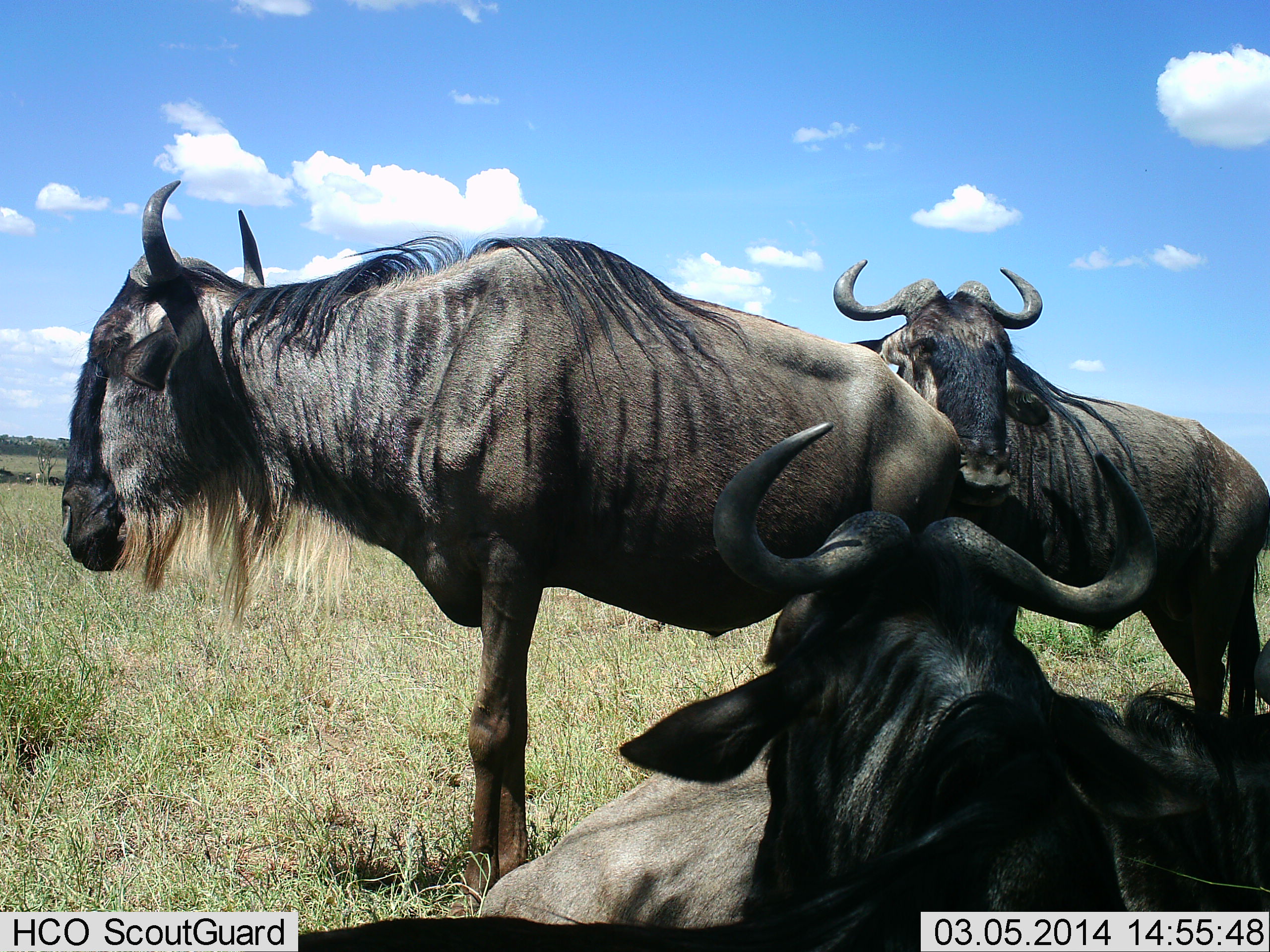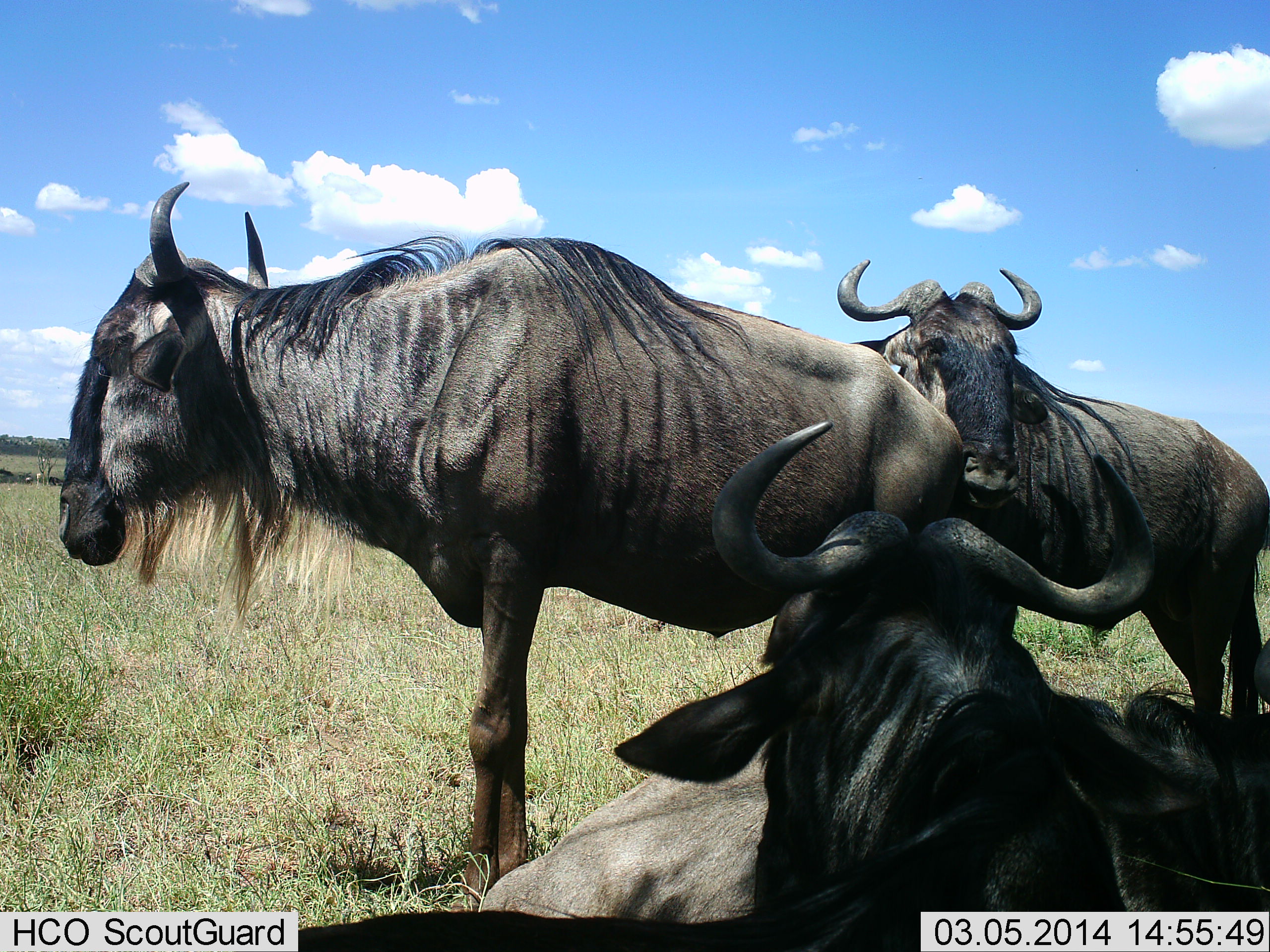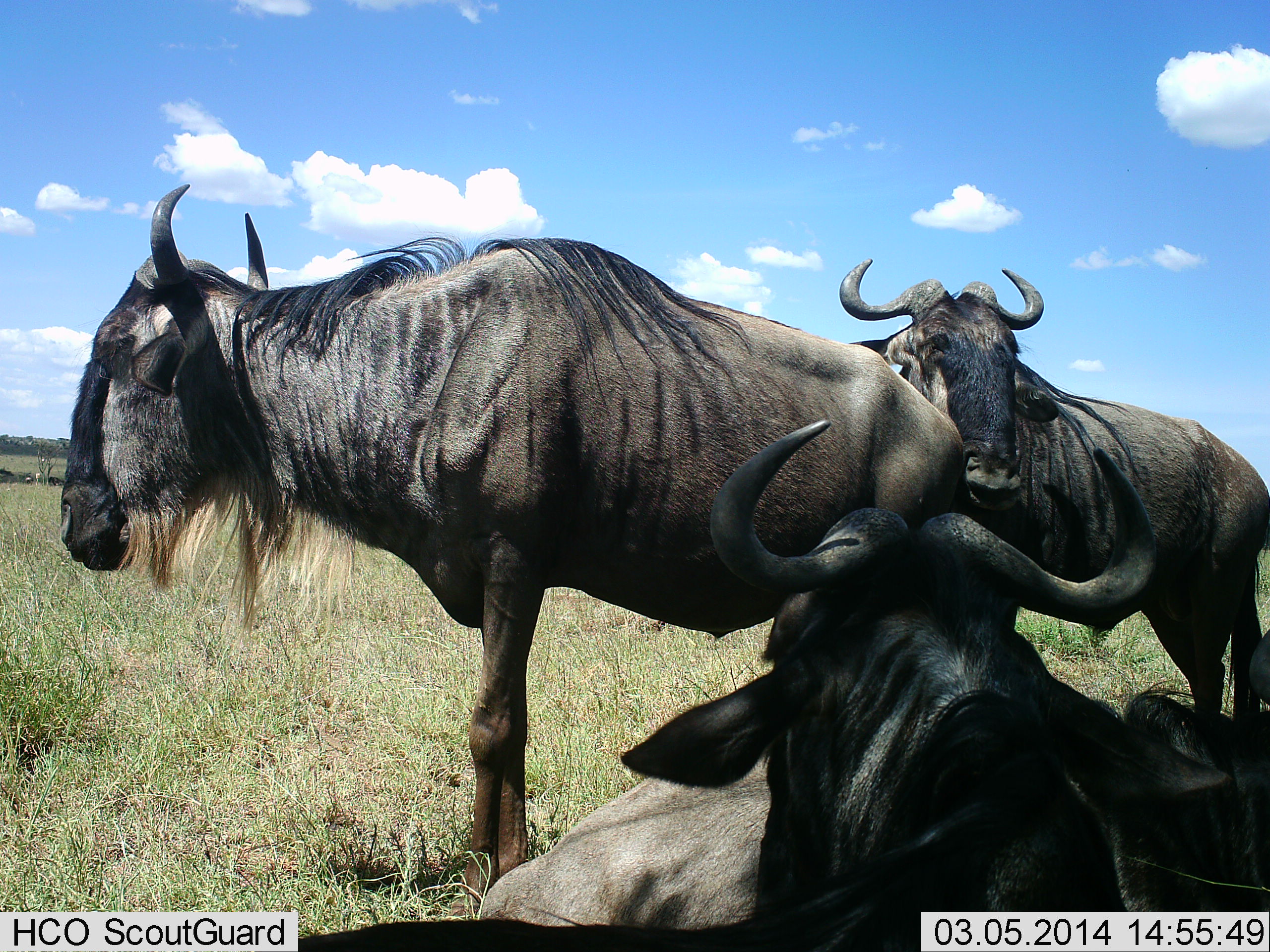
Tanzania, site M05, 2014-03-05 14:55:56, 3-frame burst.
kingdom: Animalia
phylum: Chordata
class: Mammalia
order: Artiodactyla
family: Bovidae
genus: Connochaetes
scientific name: Connochaetes taurinus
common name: blue wildebeest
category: wildebeest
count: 4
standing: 90%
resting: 100%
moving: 0%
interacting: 0%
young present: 0%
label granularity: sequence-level